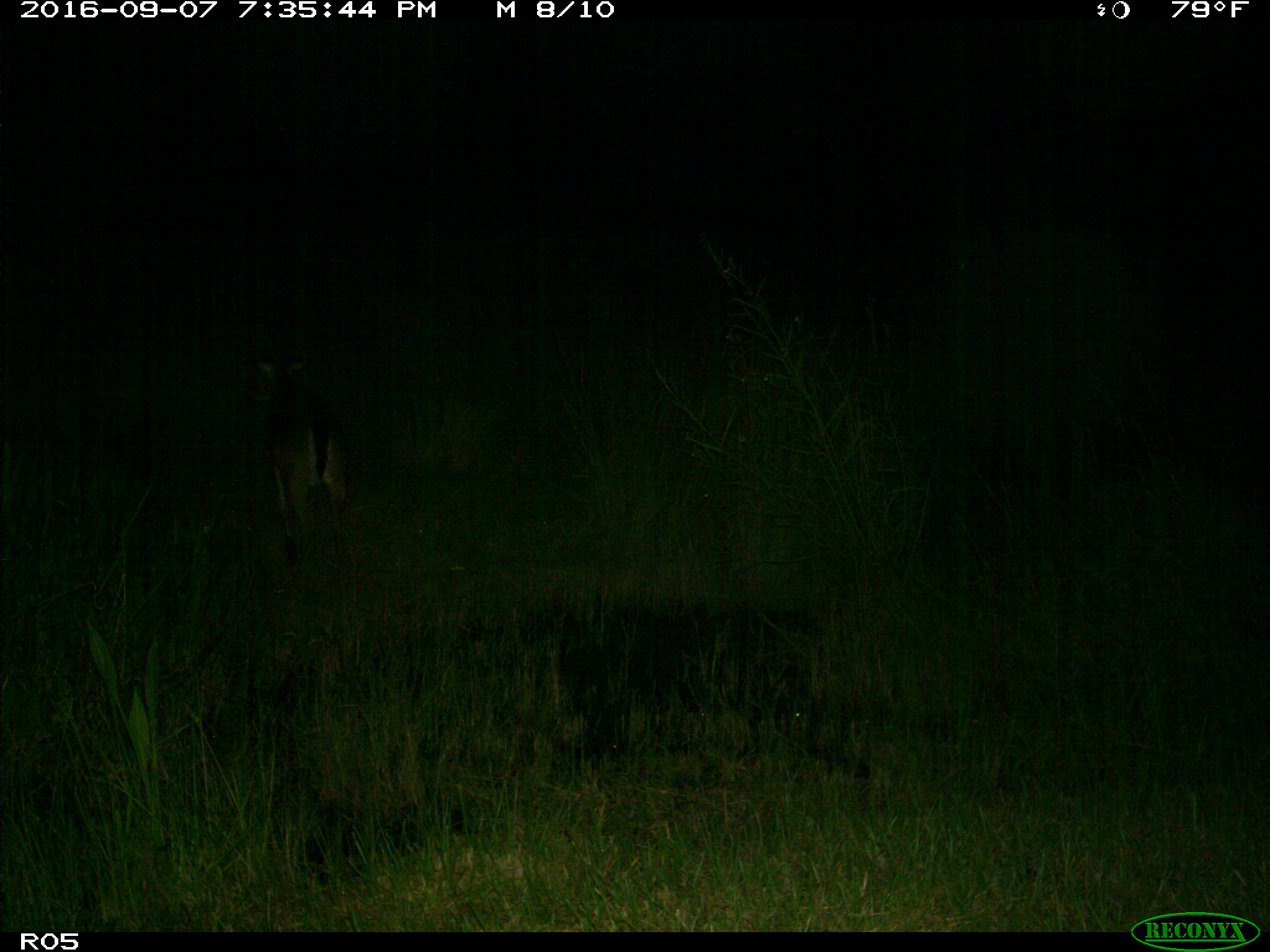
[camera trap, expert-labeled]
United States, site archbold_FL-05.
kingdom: Animalia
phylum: Chordata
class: Mammalia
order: Artiodactyla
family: Cervidae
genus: Odocoileus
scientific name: Odocoileus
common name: deer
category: unidentified deer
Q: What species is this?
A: Unidentified deer (deer) (Odocoileus).